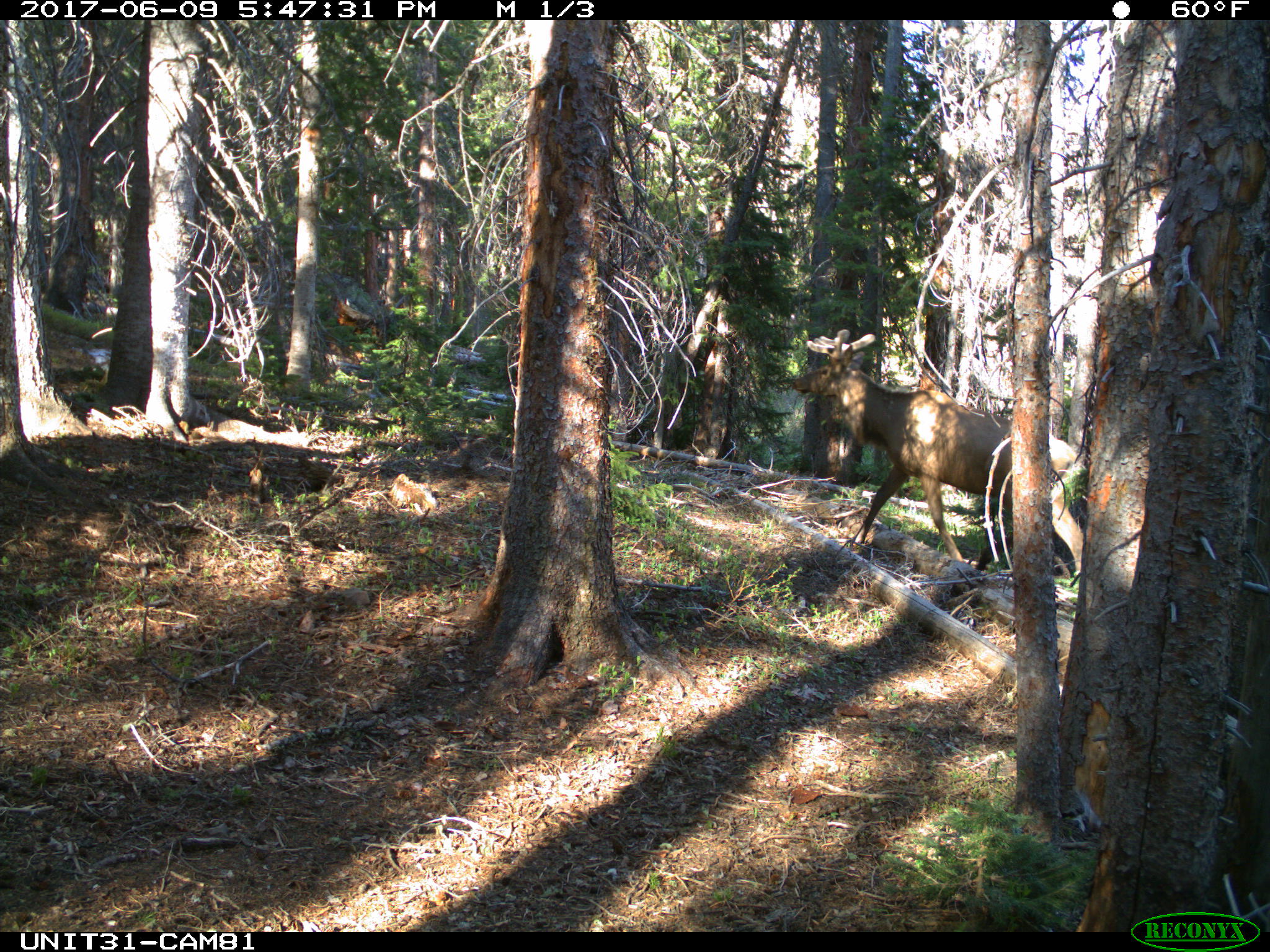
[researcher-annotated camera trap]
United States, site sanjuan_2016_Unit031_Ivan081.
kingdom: Animalia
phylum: Chordata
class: Mammalia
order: Artiodactyla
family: Cervidae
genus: Cervus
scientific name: Cervus elaphus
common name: red deer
Cervus elaphus (red deer).